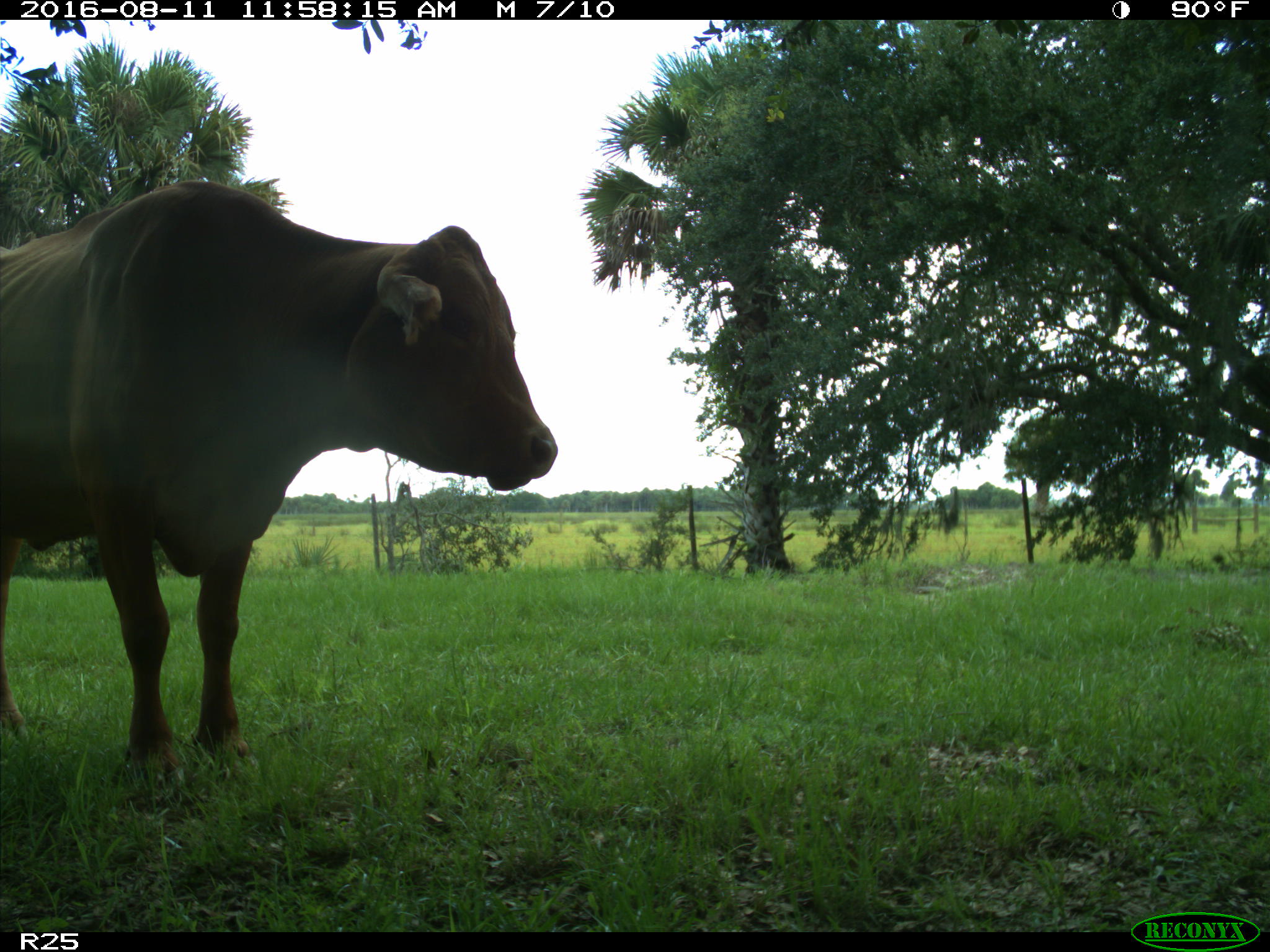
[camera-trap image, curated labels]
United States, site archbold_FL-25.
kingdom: Animalia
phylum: Chordata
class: Mammalia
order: Artiodactyla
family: Bovidae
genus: Bos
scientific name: Bos taurus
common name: domestic cow